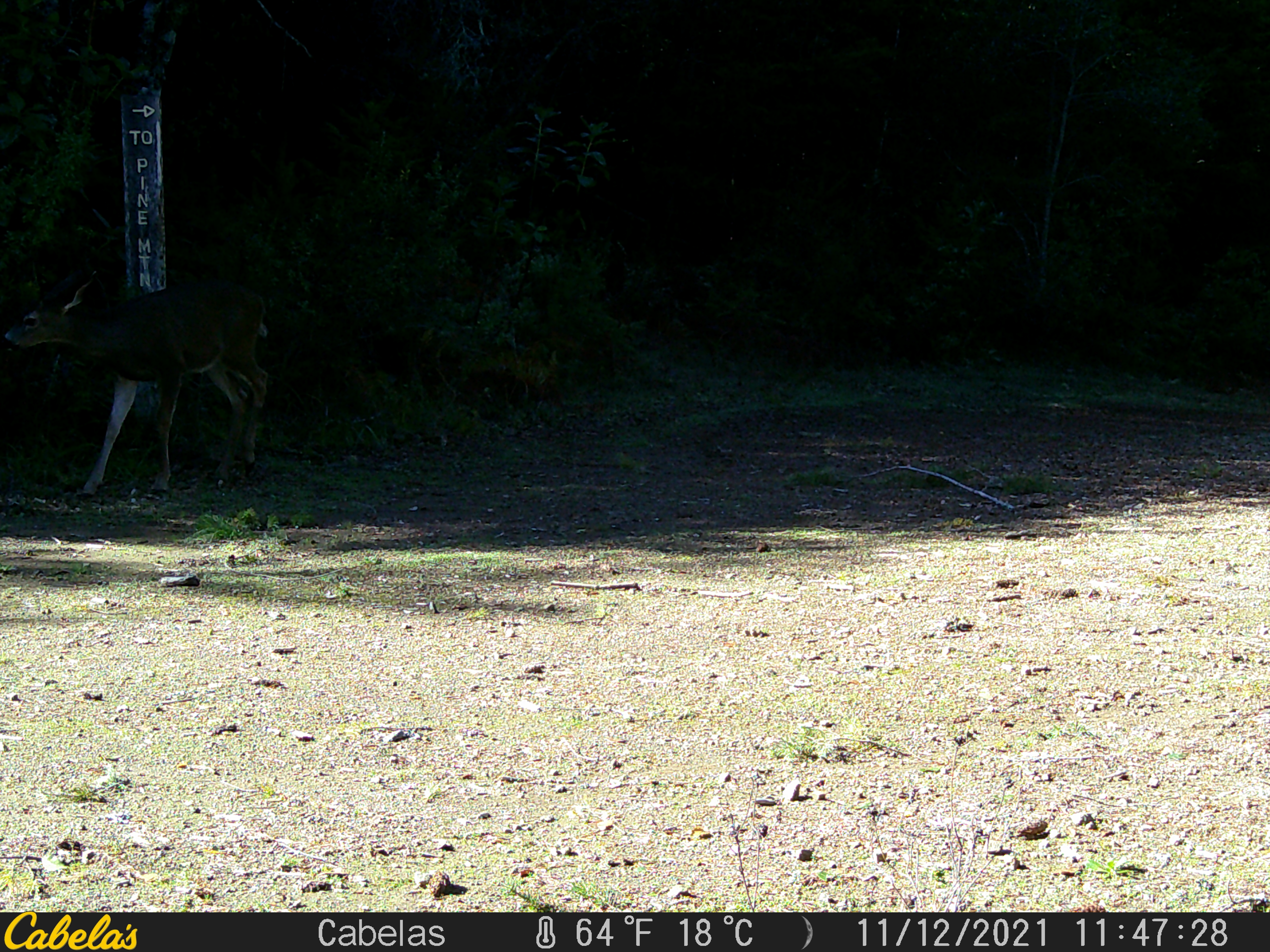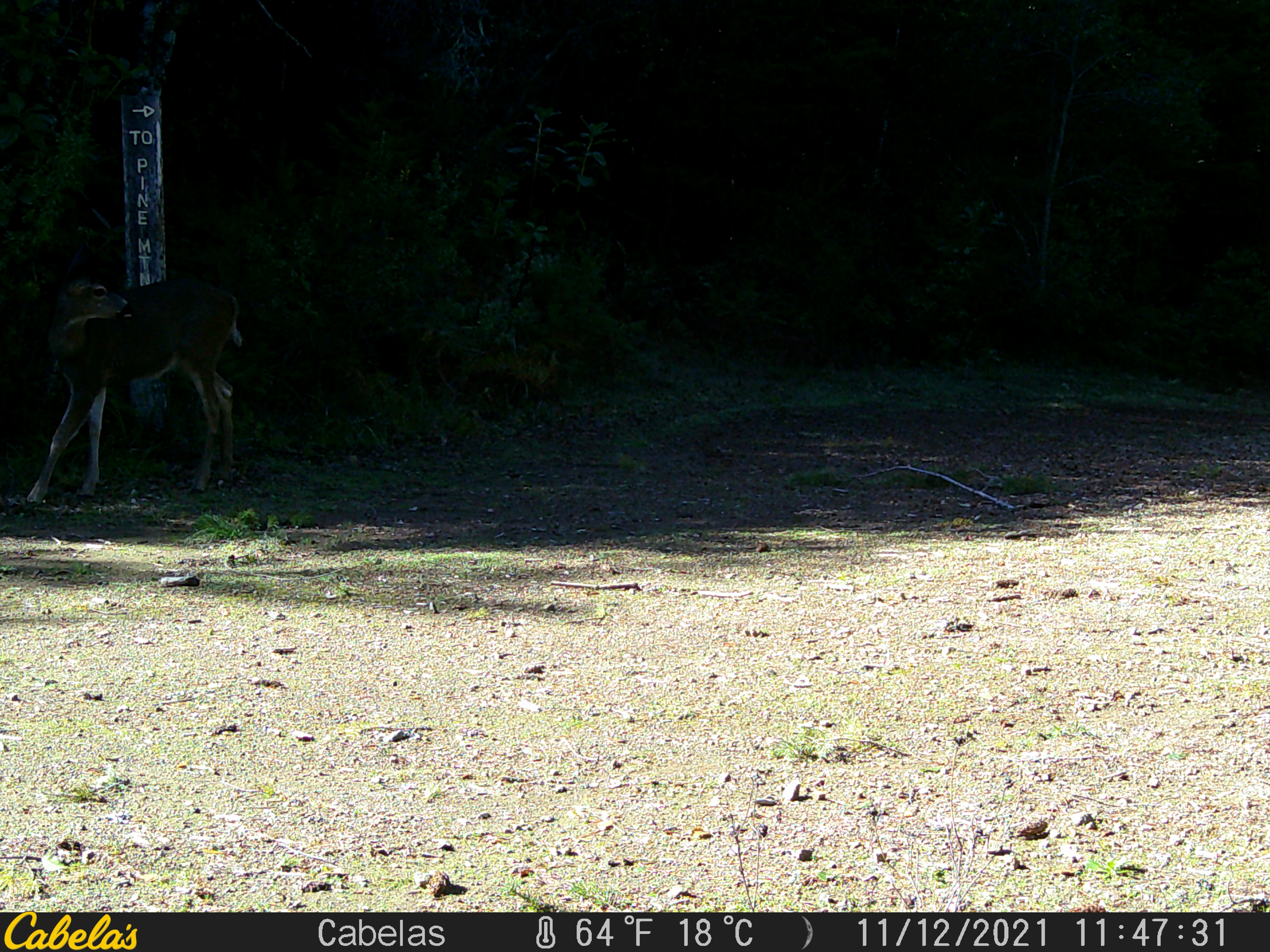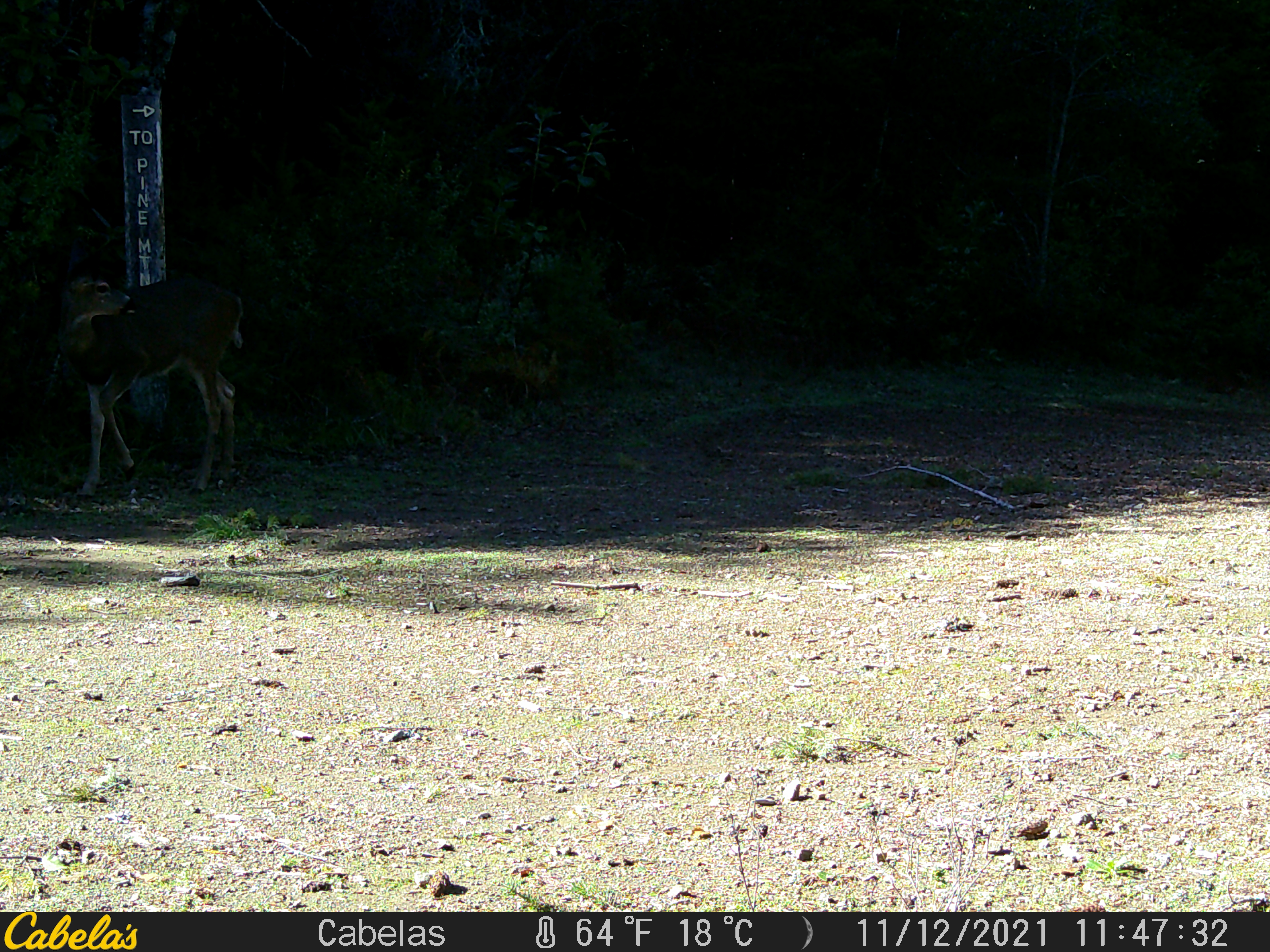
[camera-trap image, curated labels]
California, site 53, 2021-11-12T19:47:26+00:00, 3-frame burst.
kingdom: Animalia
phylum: Chordata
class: Mammalia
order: Artiodactyla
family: Cervidae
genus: Odocoileus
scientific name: Odocoileus hemionus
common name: mule deer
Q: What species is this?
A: Mule deer (Odocoileus hemionus).